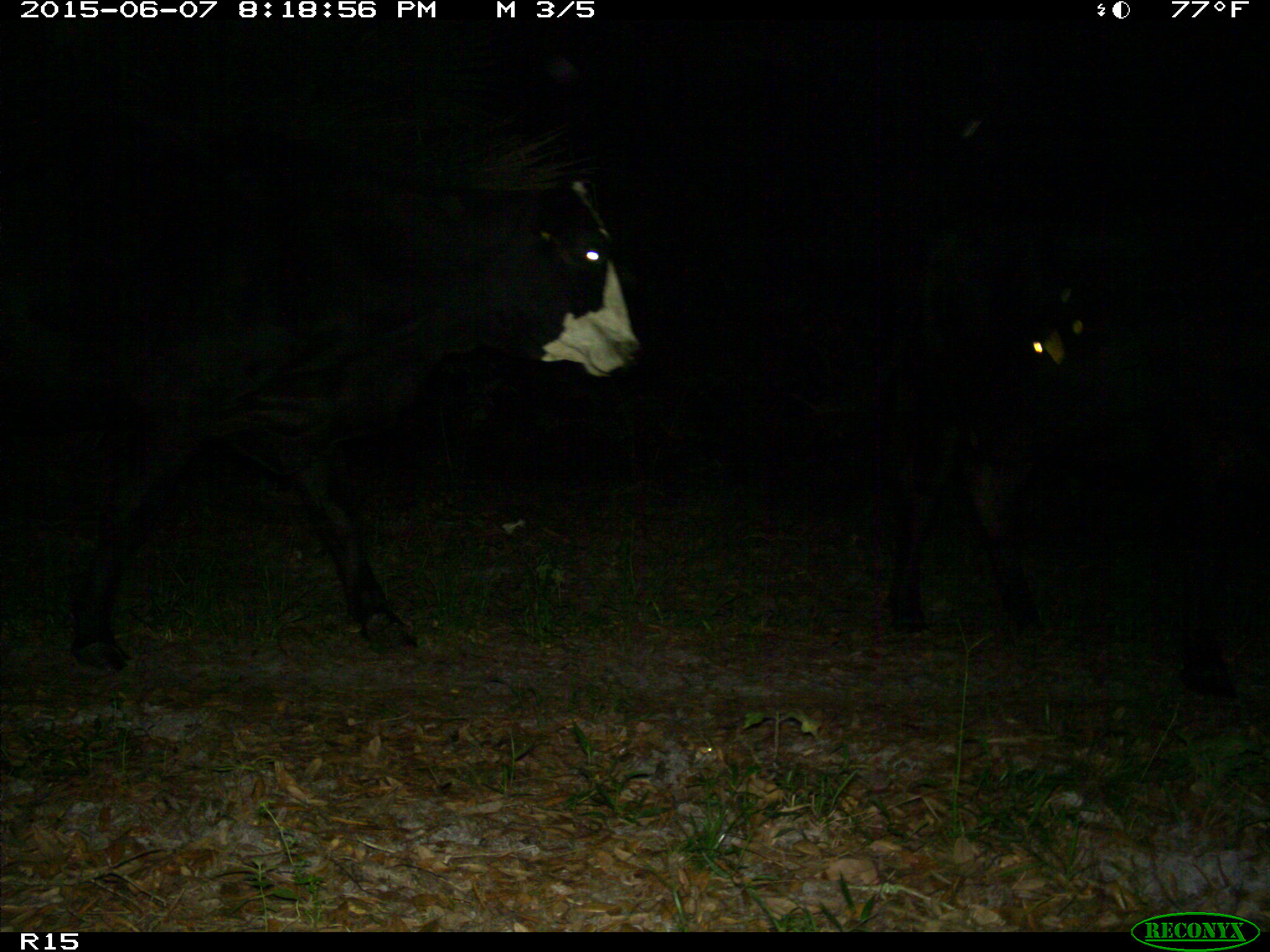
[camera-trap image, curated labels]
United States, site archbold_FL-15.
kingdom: Animalia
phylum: Chordata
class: Mammalia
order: Artiodactyla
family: Bovidae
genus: Bos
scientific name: Bos taurus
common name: domestic cow